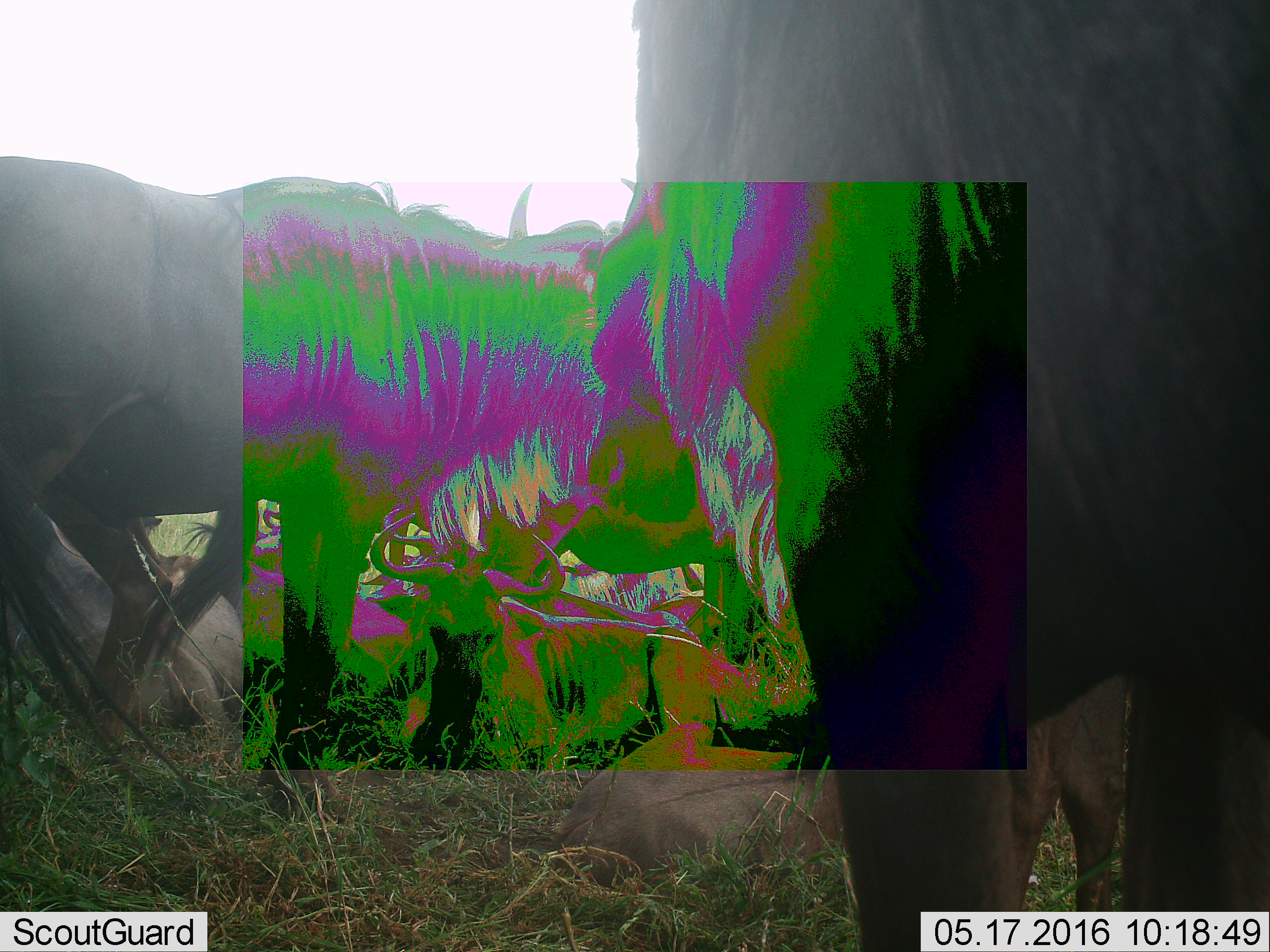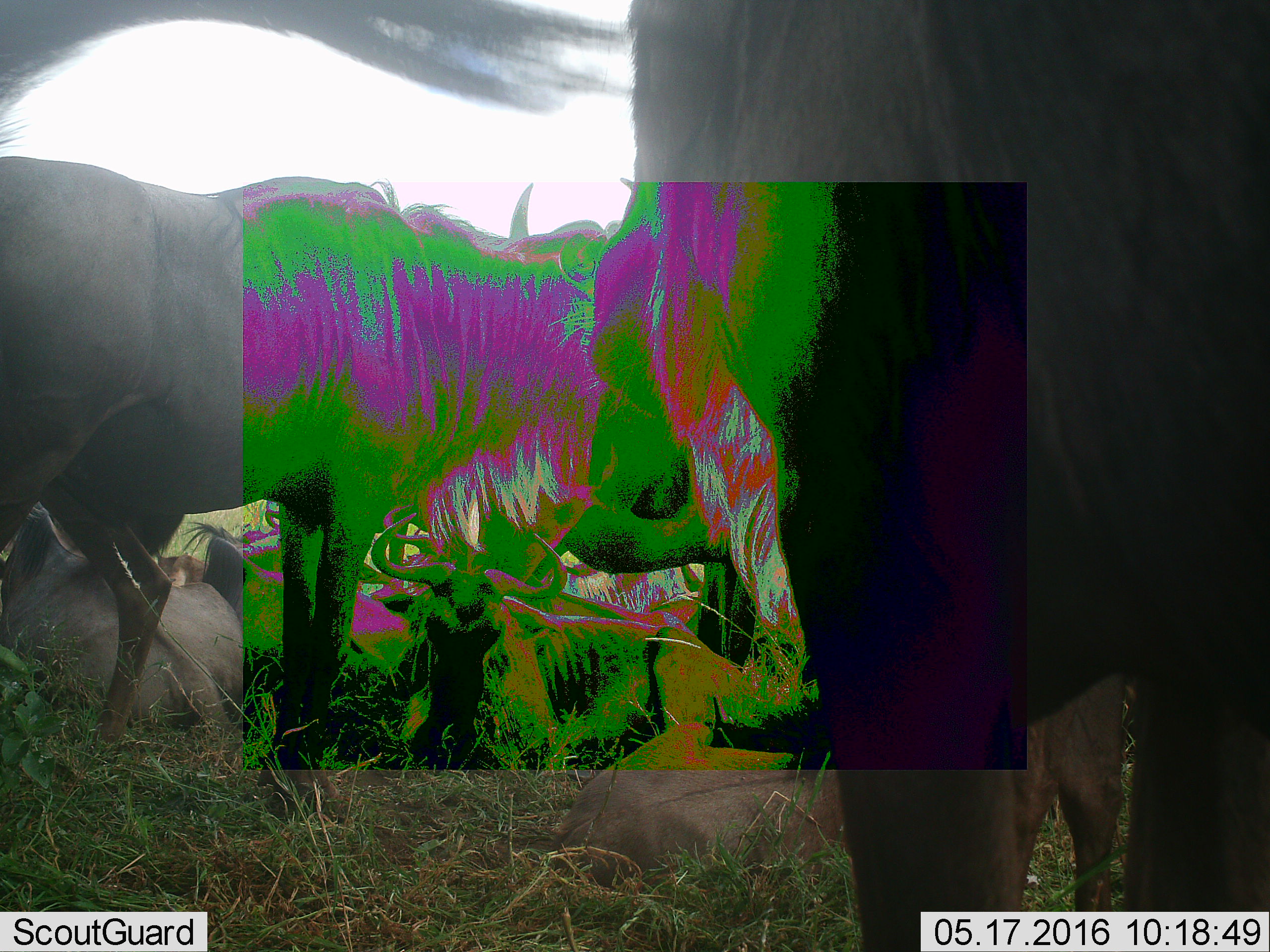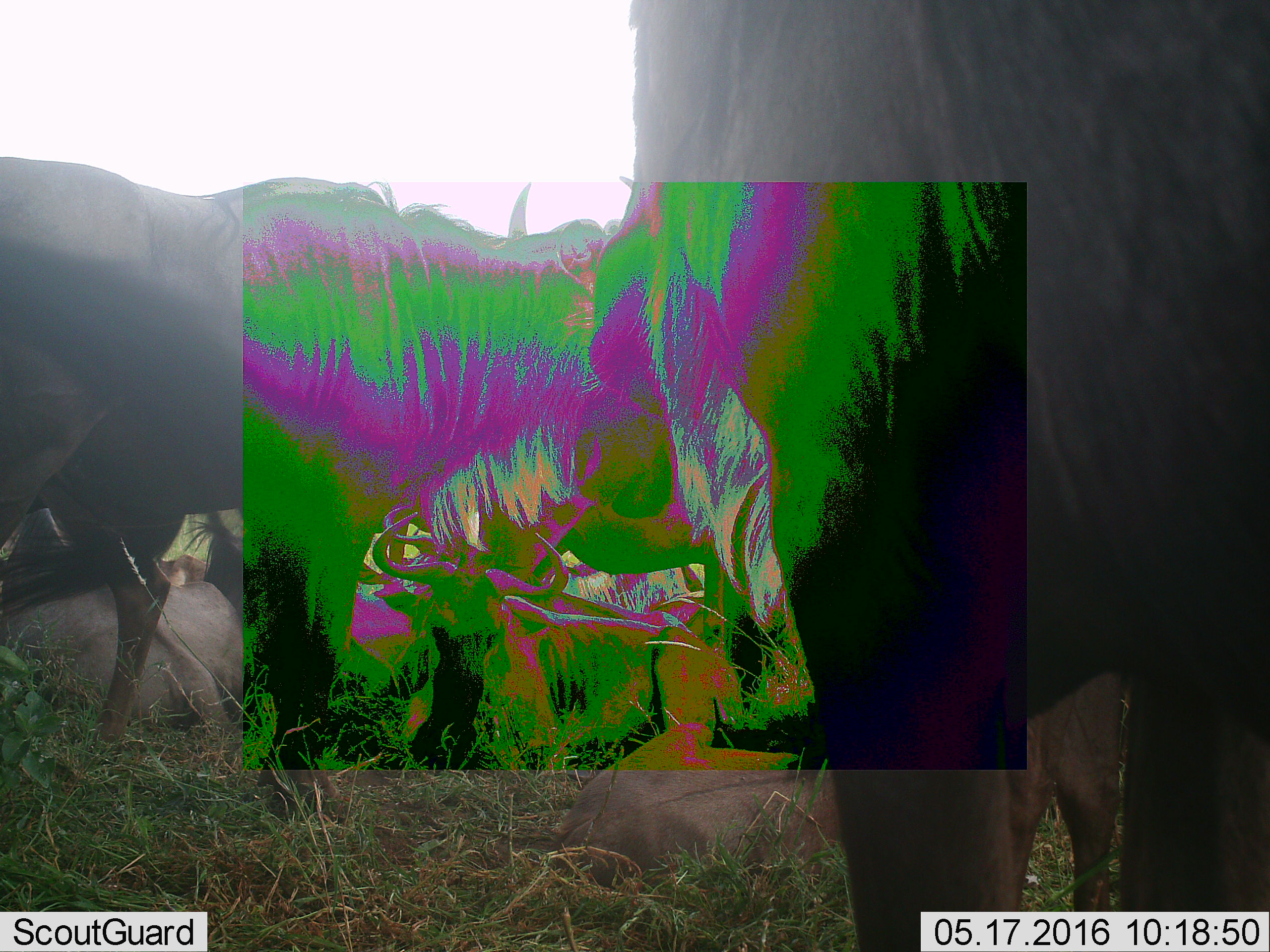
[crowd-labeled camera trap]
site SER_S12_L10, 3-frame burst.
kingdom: Animalia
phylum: Chordata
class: Mammalia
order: Artiodactyla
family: Bovidae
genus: Connochaetes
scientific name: Connochaetes taurinus taurinus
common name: blue wildebeest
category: wildebeestblue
Wildebeestblue (blue wildebeest) (Connochaetes taurinus taurinus), count 7. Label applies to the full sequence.